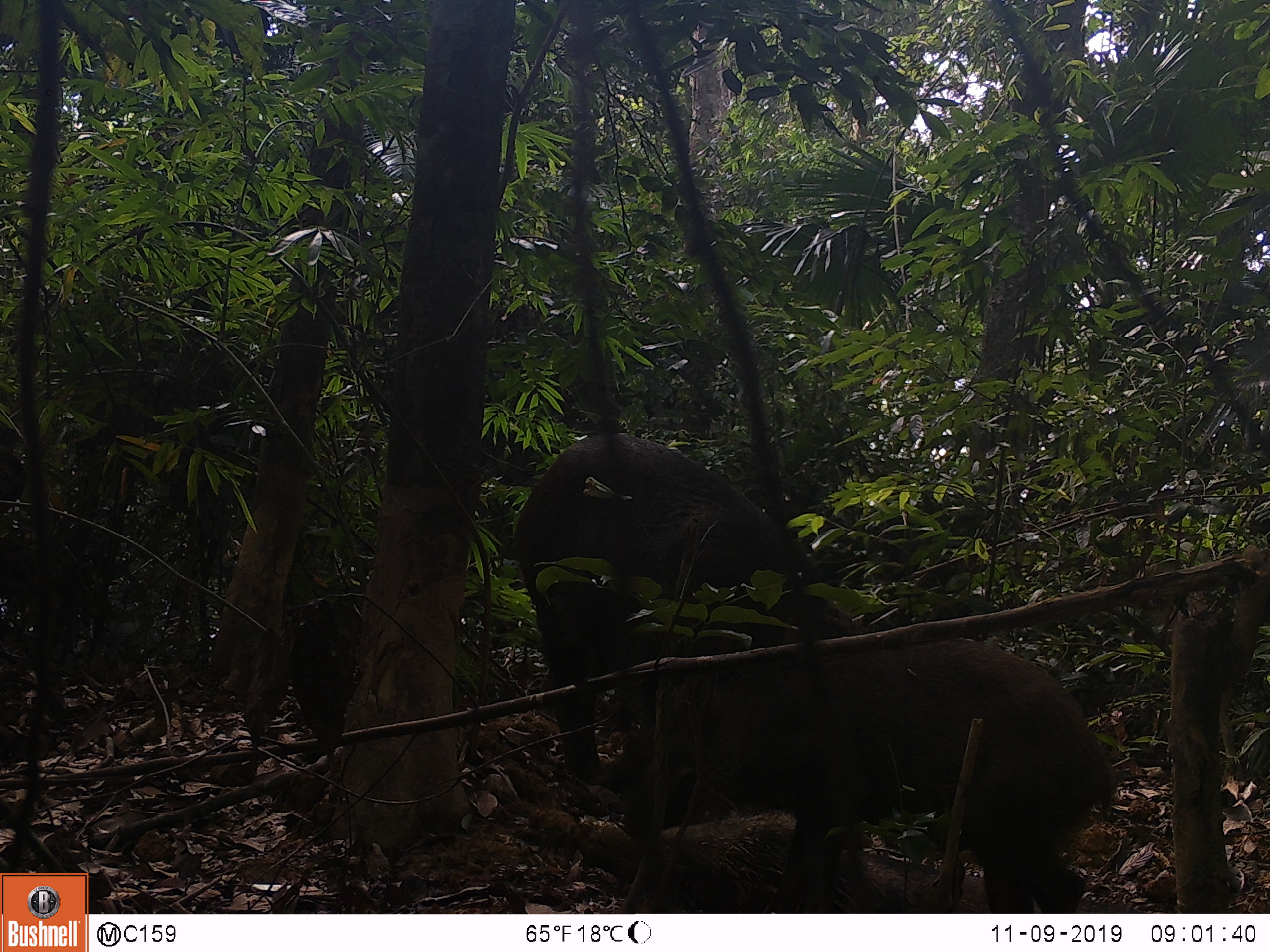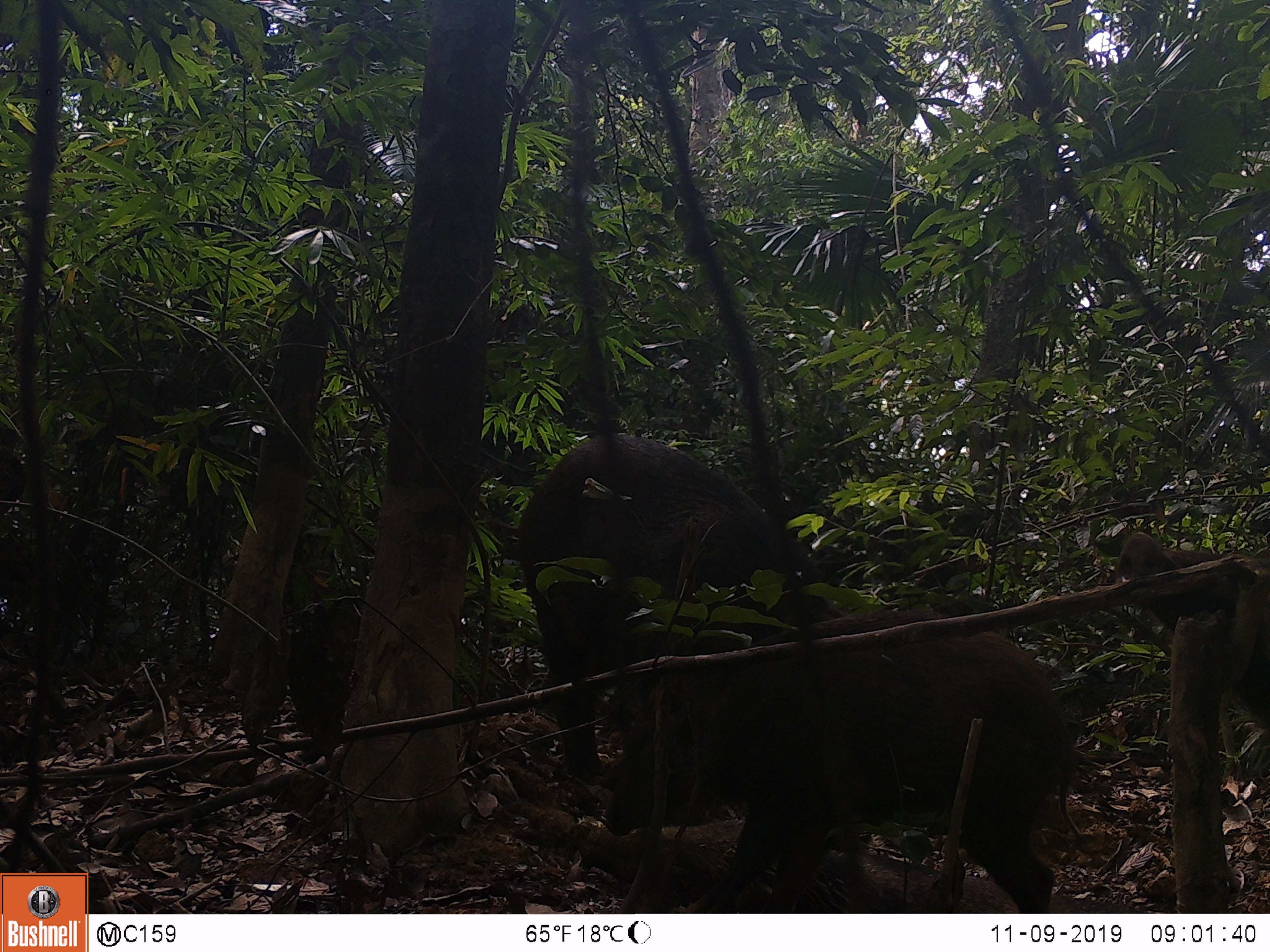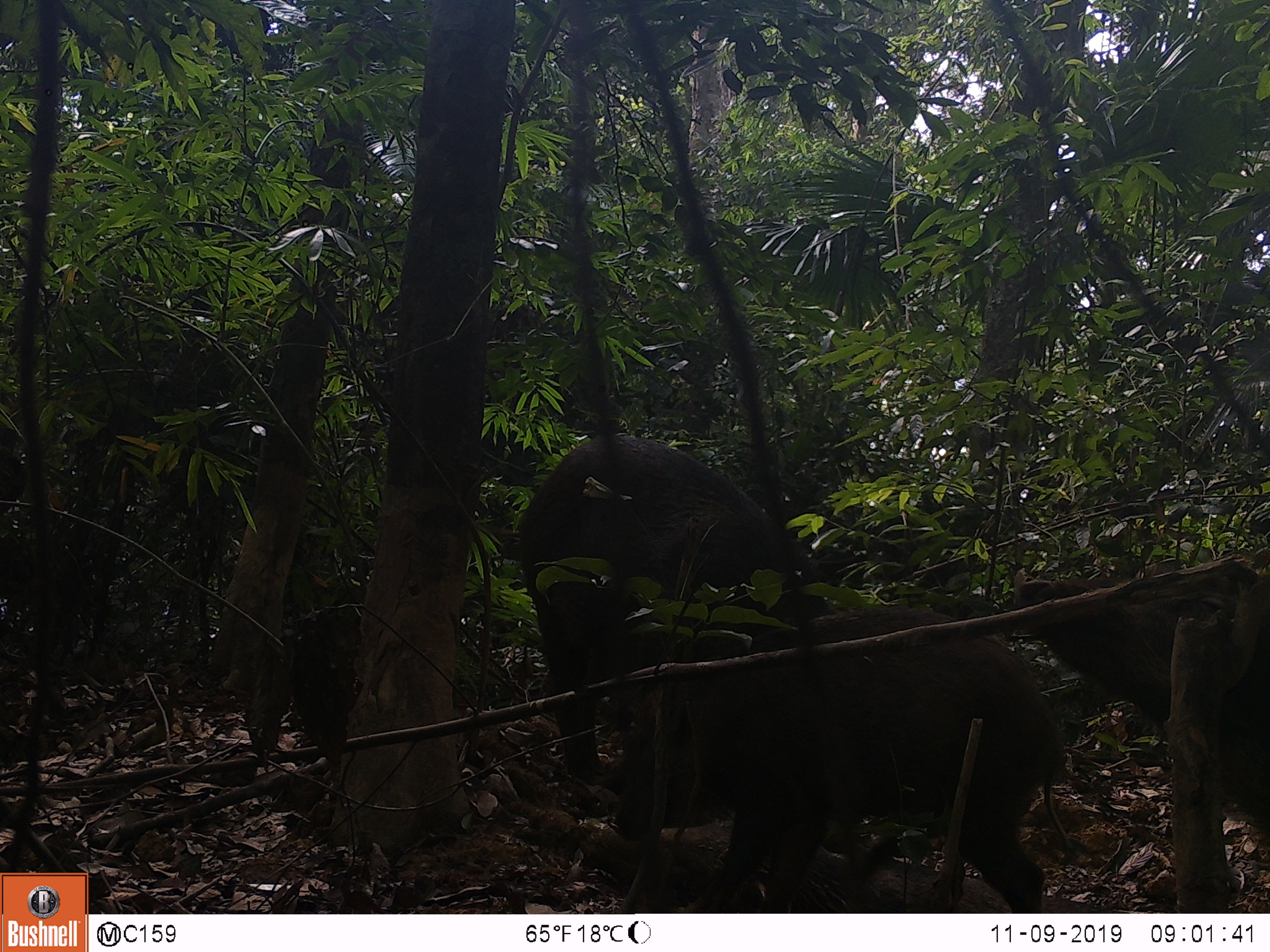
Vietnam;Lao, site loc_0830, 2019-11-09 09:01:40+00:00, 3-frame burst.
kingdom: Animalia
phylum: Chordata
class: Mammalia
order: Artiodactyla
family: Suidae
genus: Sus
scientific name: Sus scrofa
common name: eurasian wild pig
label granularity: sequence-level